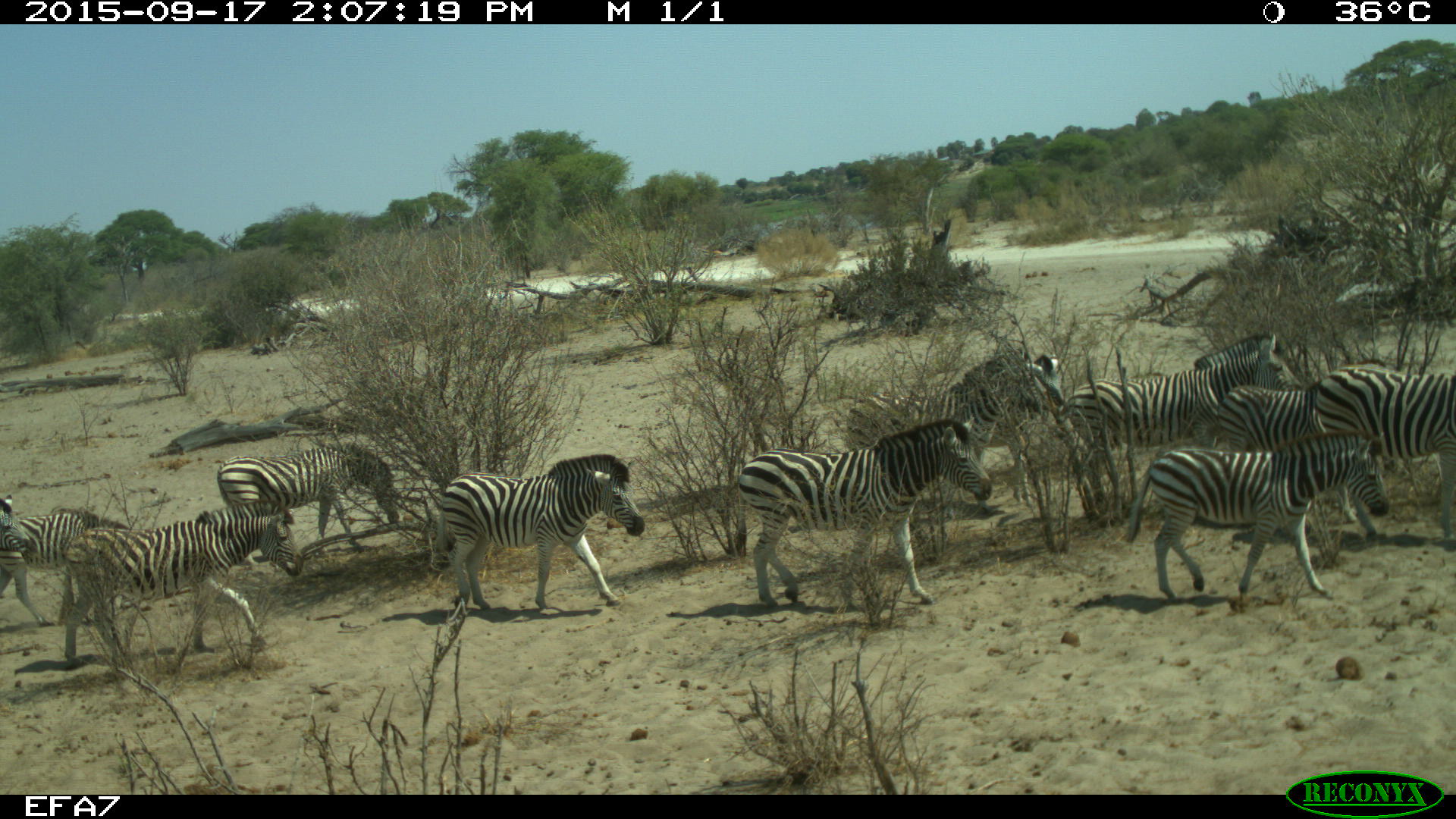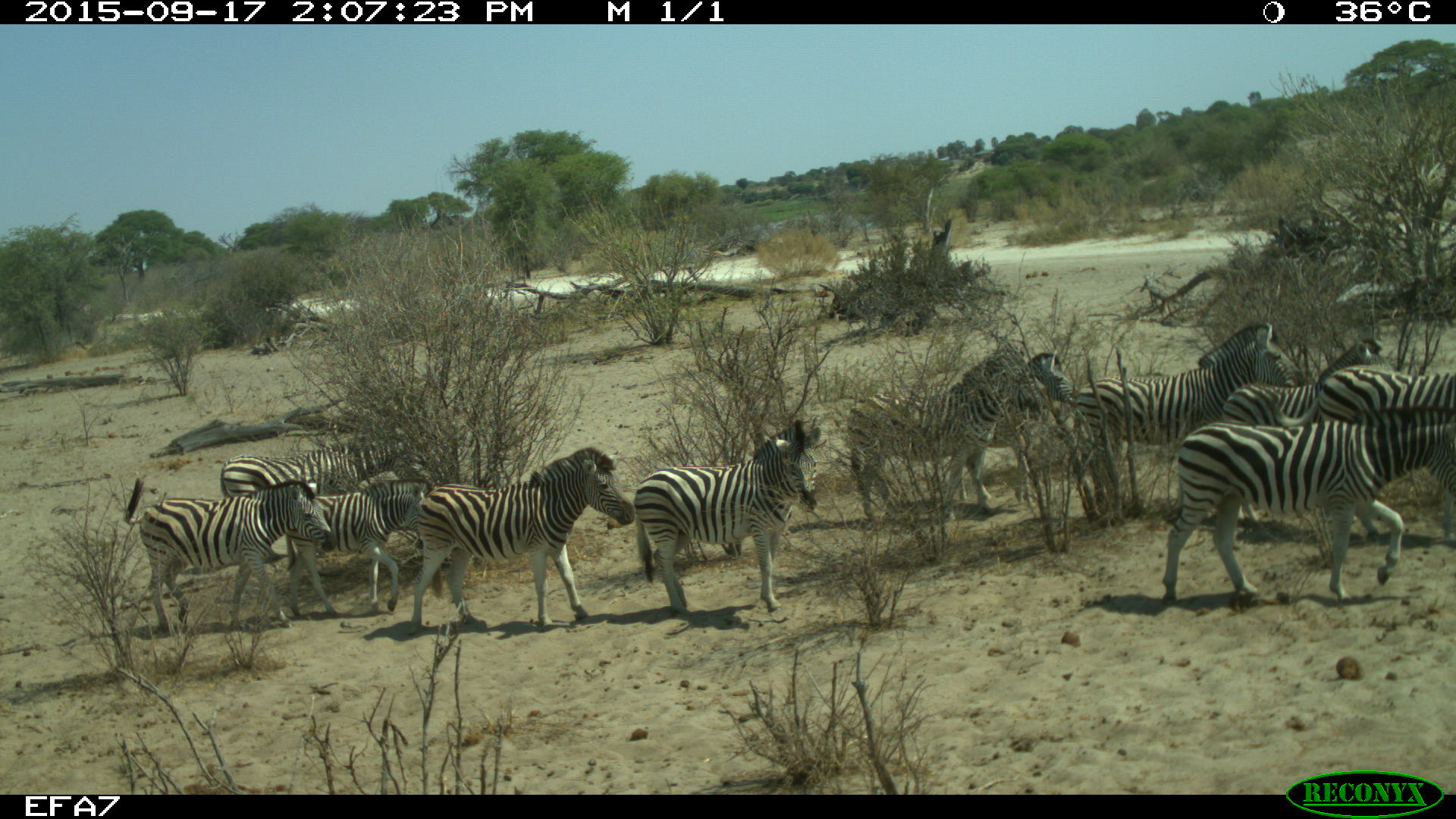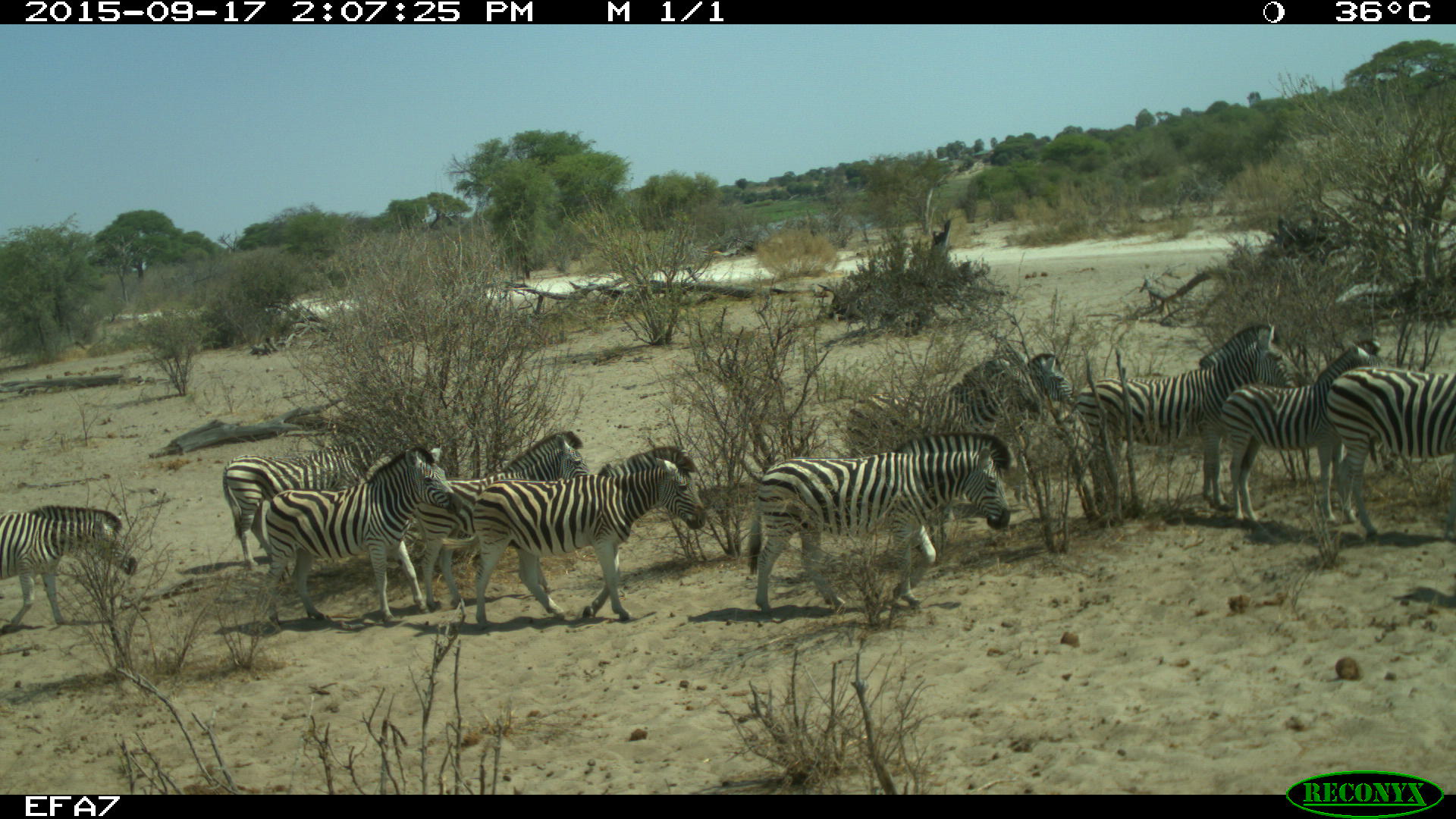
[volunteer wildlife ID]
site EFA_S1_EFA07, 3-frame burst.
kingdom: Animalia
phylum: Chordata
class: Mammalia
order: Perissodactyla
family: Equidae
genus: Equus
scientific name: Equus quagga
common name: plains zebra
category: zebraplains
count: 11-50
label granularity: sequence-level